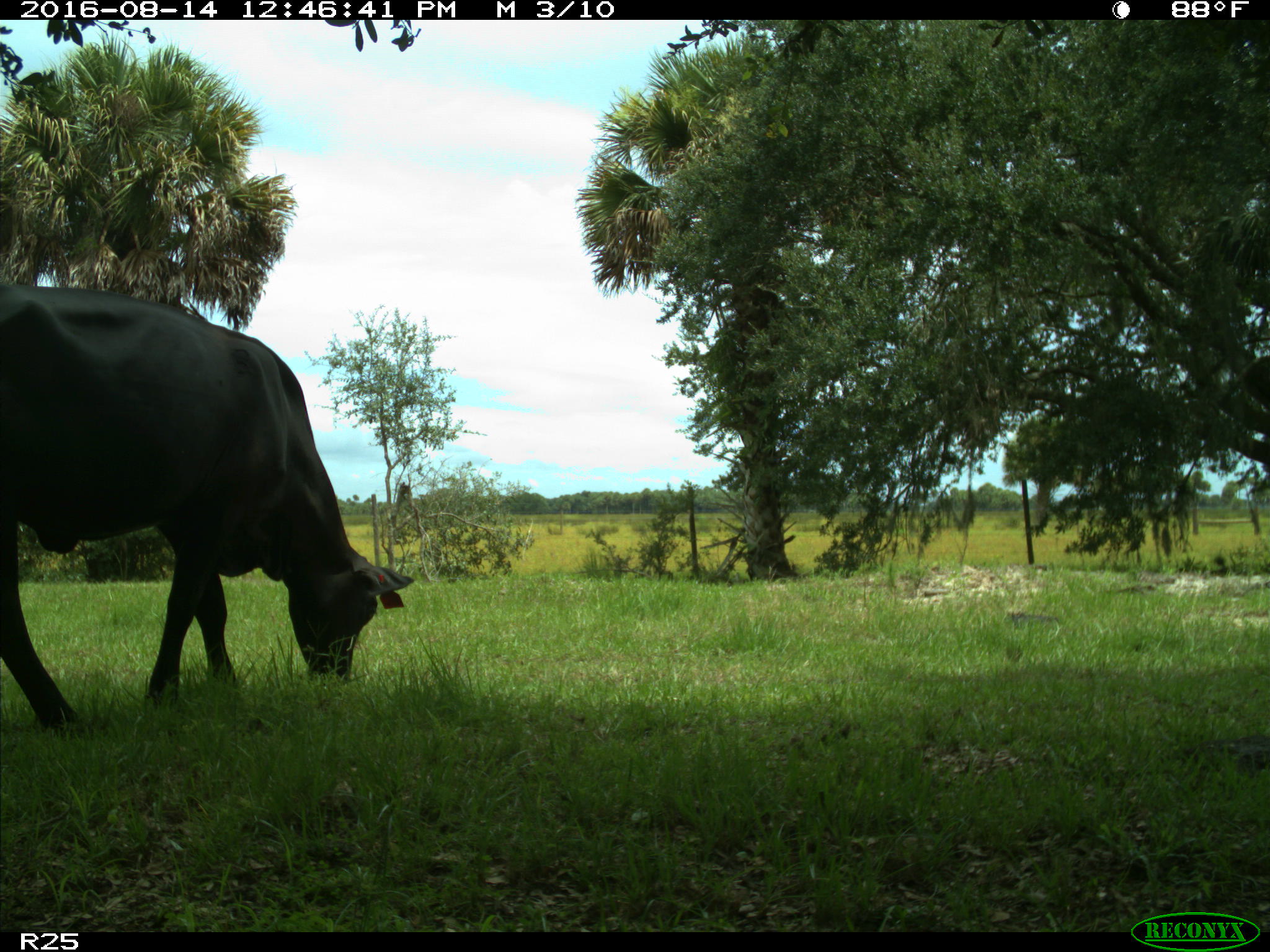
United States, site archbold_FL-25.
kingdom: Animalia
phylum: Chordata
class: Mammalia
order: Artiodactyla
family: Bovidae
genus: Bos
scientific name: Bos taurus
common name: domestic cow